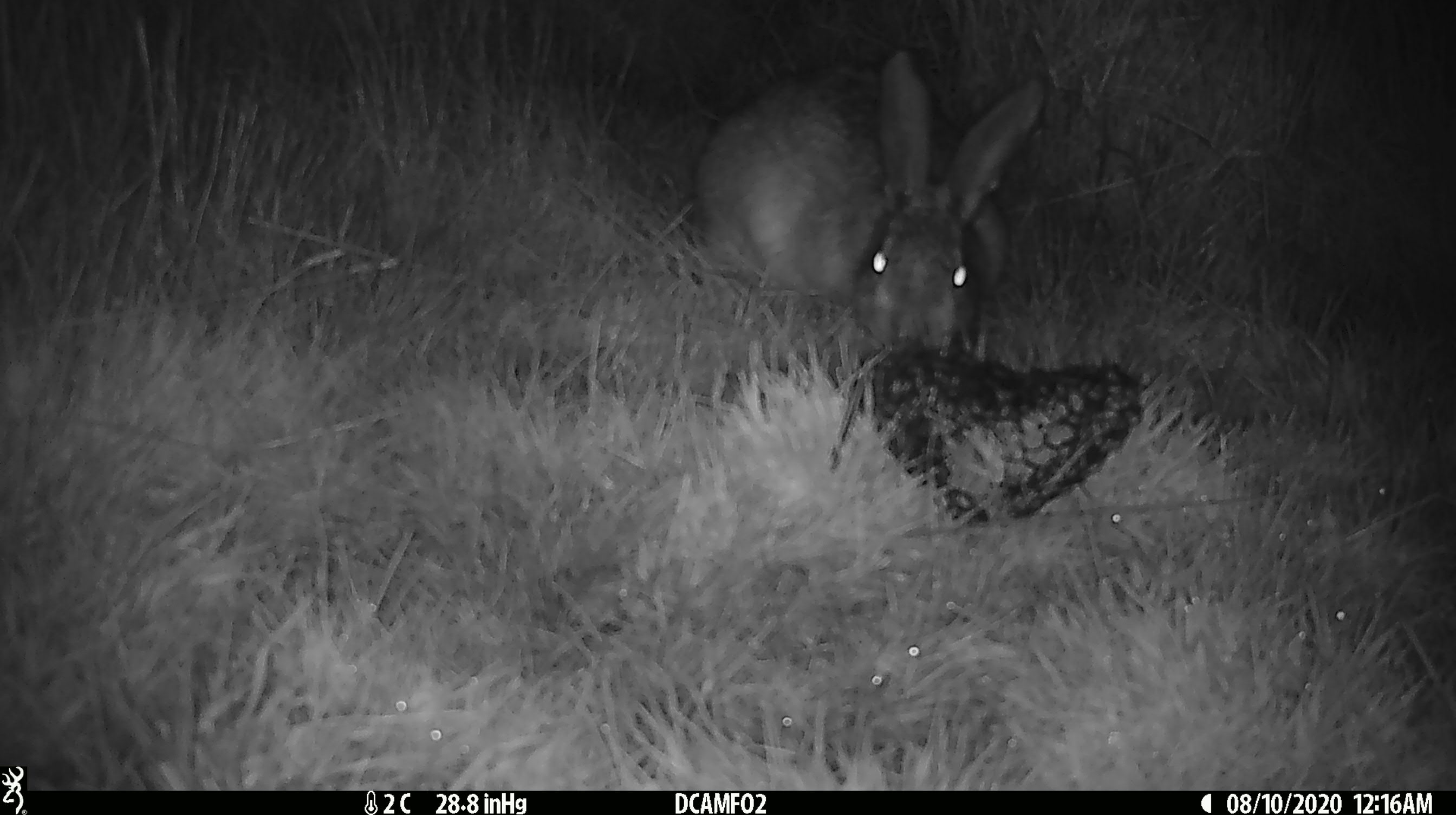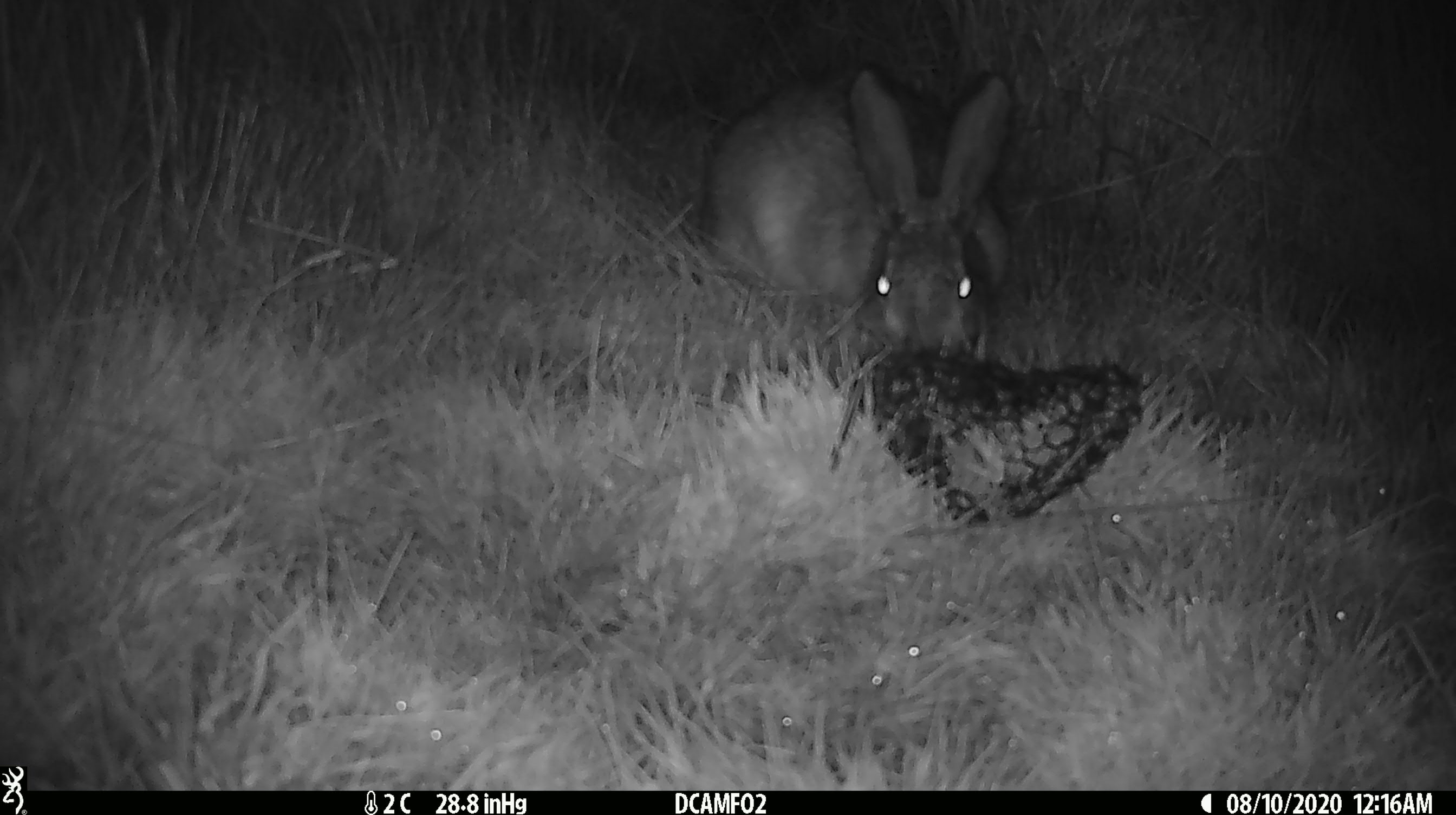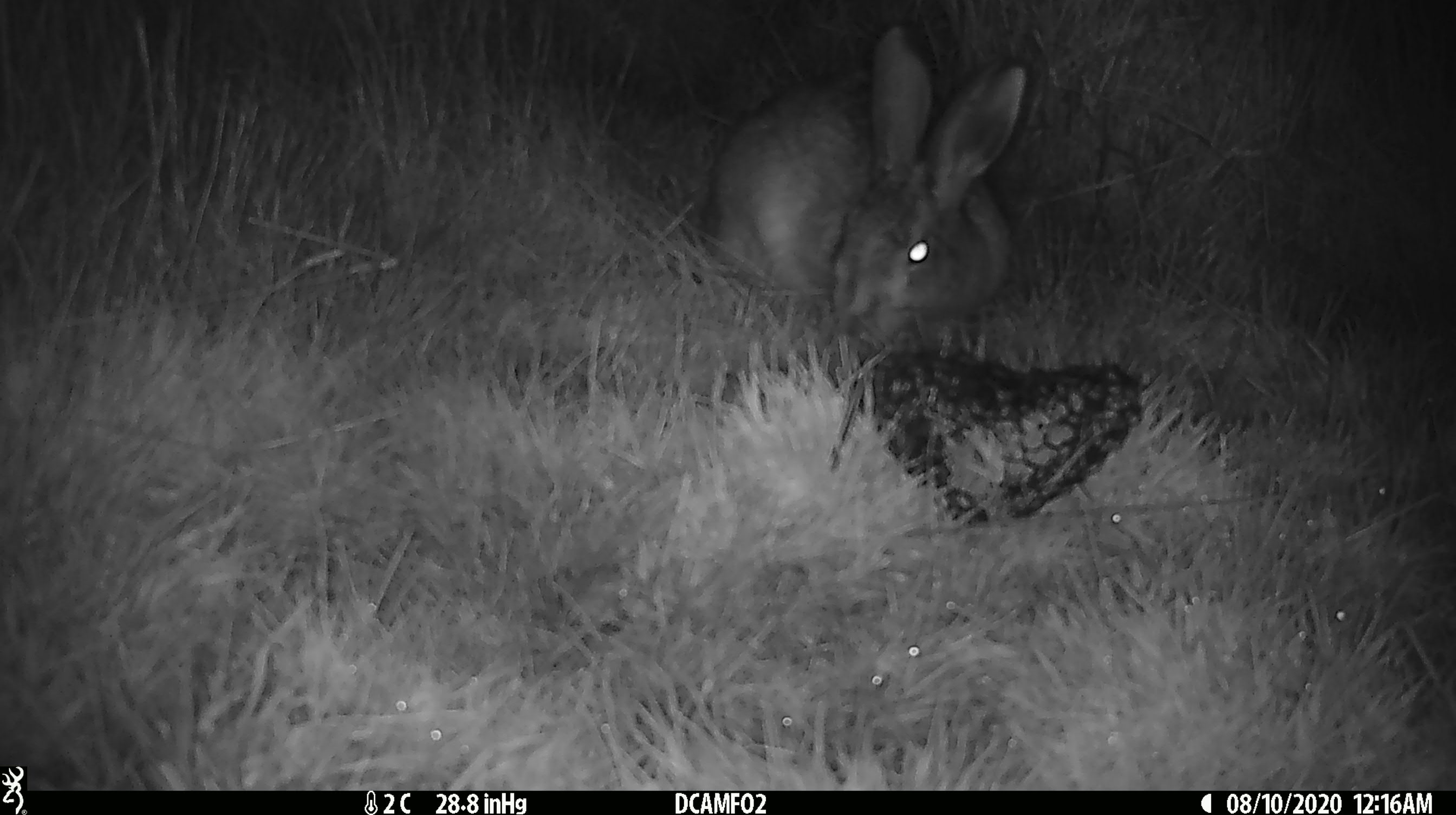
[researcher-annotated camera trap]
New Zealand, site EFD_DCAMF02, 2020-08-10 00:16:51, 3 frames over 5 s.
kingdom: Animalia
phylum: Chordata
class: Mammalia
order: Lagomorpha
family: Leporidae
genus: Lepus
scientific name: Lepus europaeus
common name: brown hare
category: hare